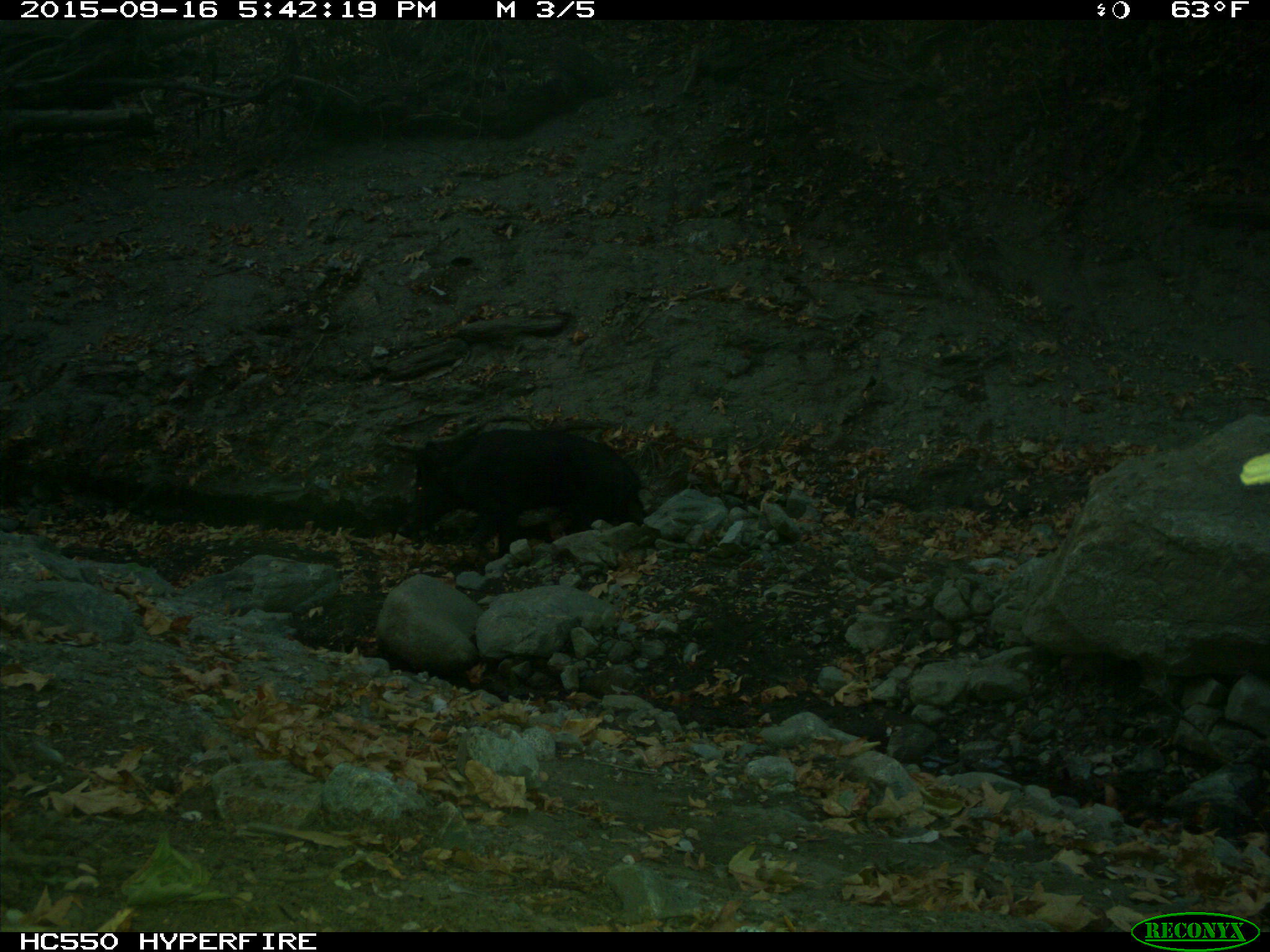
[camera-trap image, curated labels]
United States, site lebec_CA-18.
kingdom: Animalia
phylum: Chordata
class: Mammalia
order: Artiodactyla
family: Suidae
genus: Sus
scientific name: Sus scrofa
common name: wild boar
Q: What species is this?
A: Sus scrofa (wild boar).